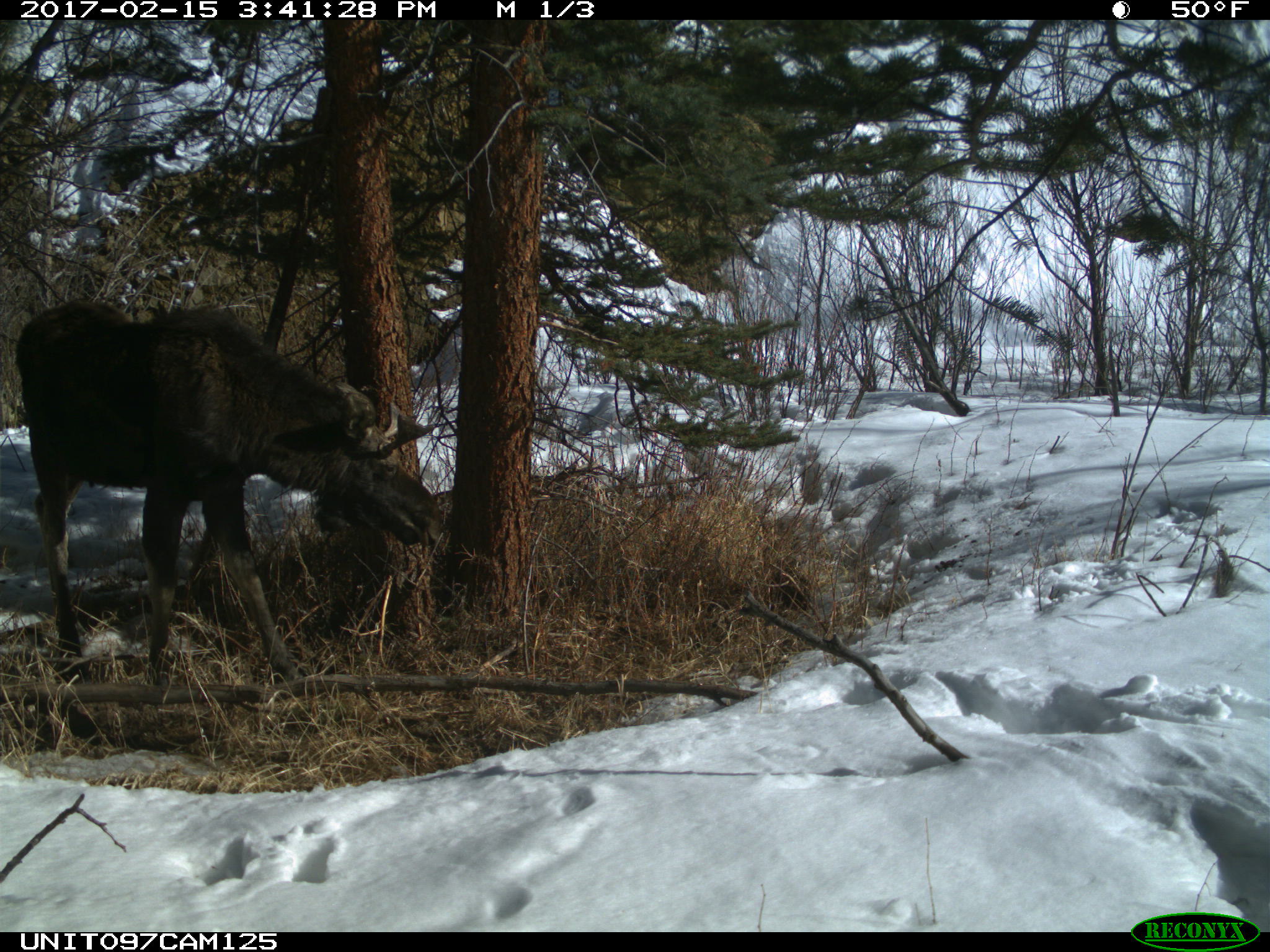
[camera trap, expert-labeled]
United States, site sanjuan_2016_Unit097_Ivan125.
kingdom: Animalia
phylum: Chordata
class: Mammalia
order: Artiodactyla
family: Cervidae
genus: Alces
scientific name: Alces alces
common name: moose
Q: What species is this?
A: Alces alces (moose).